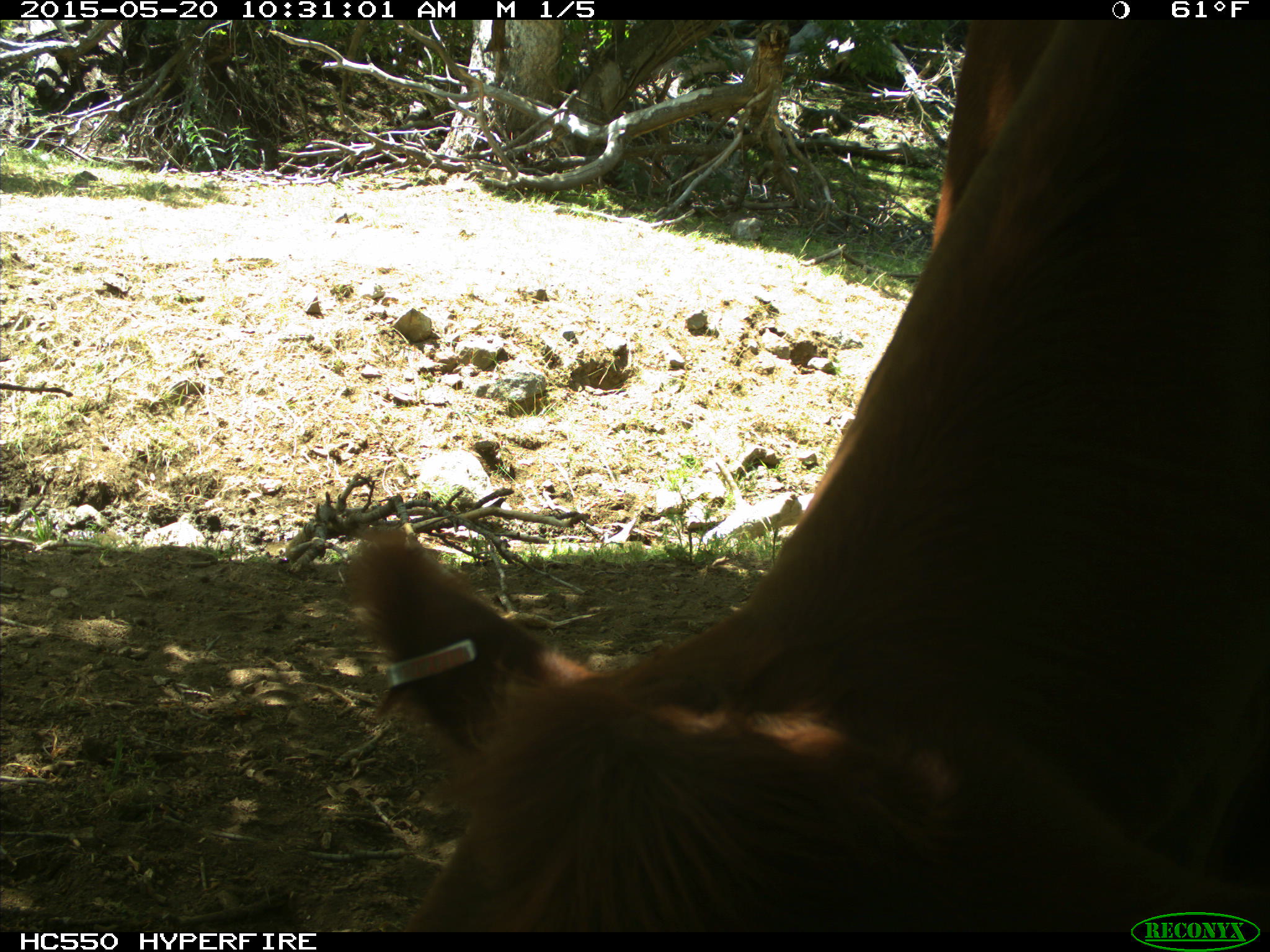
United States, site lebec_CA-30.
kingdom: Animalia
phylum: Chordata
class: Mammalia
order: Artiodactyla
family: Bovidae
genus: Bos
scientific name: Bos taurus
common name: domestic cow